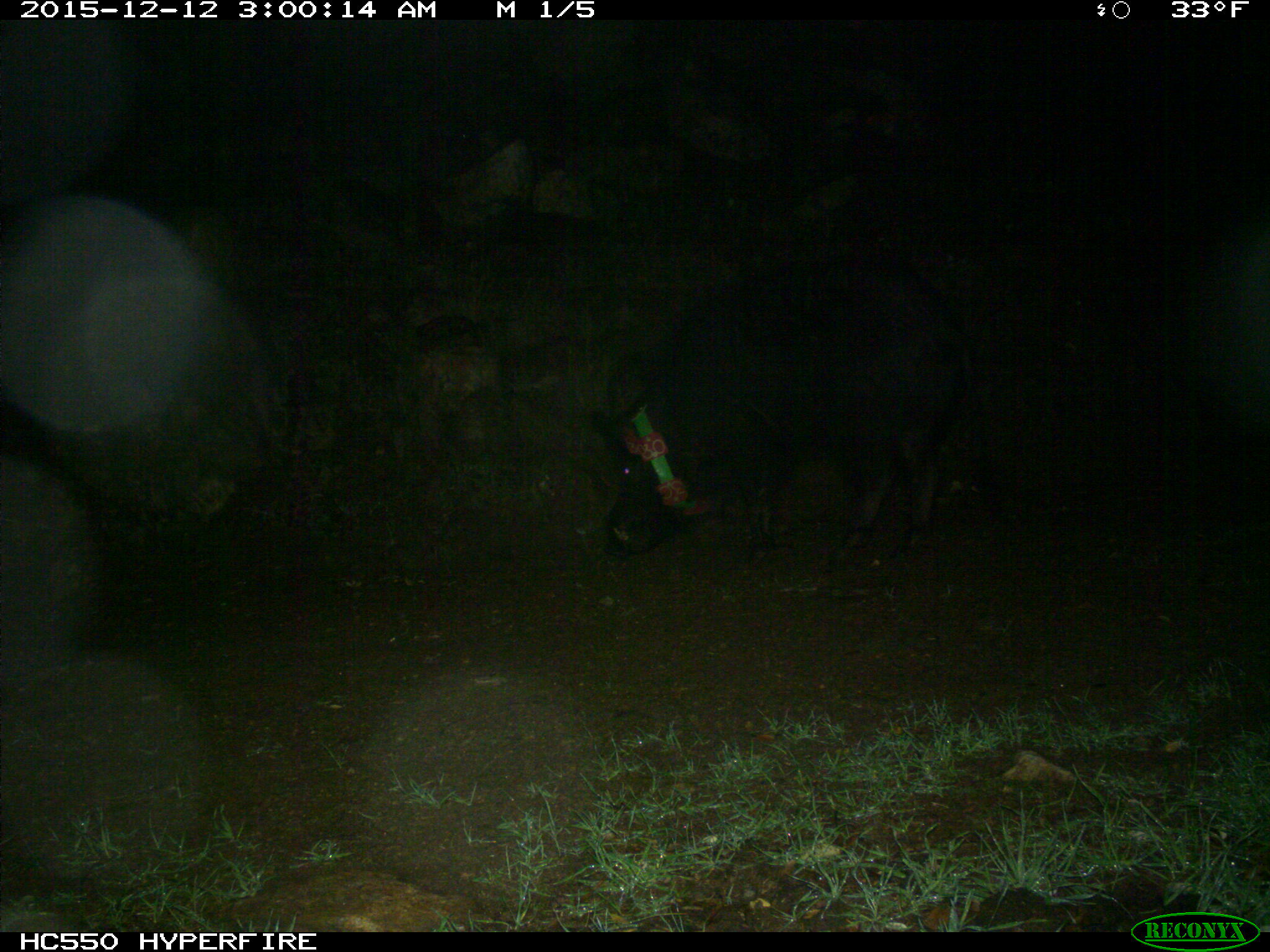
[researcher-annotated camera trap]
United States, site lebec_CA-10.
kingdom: Animalia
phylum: Chordata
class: Mammalia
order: Artiodactyla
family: Suidae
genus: Sus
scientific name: Sus scrofa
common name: wild boar